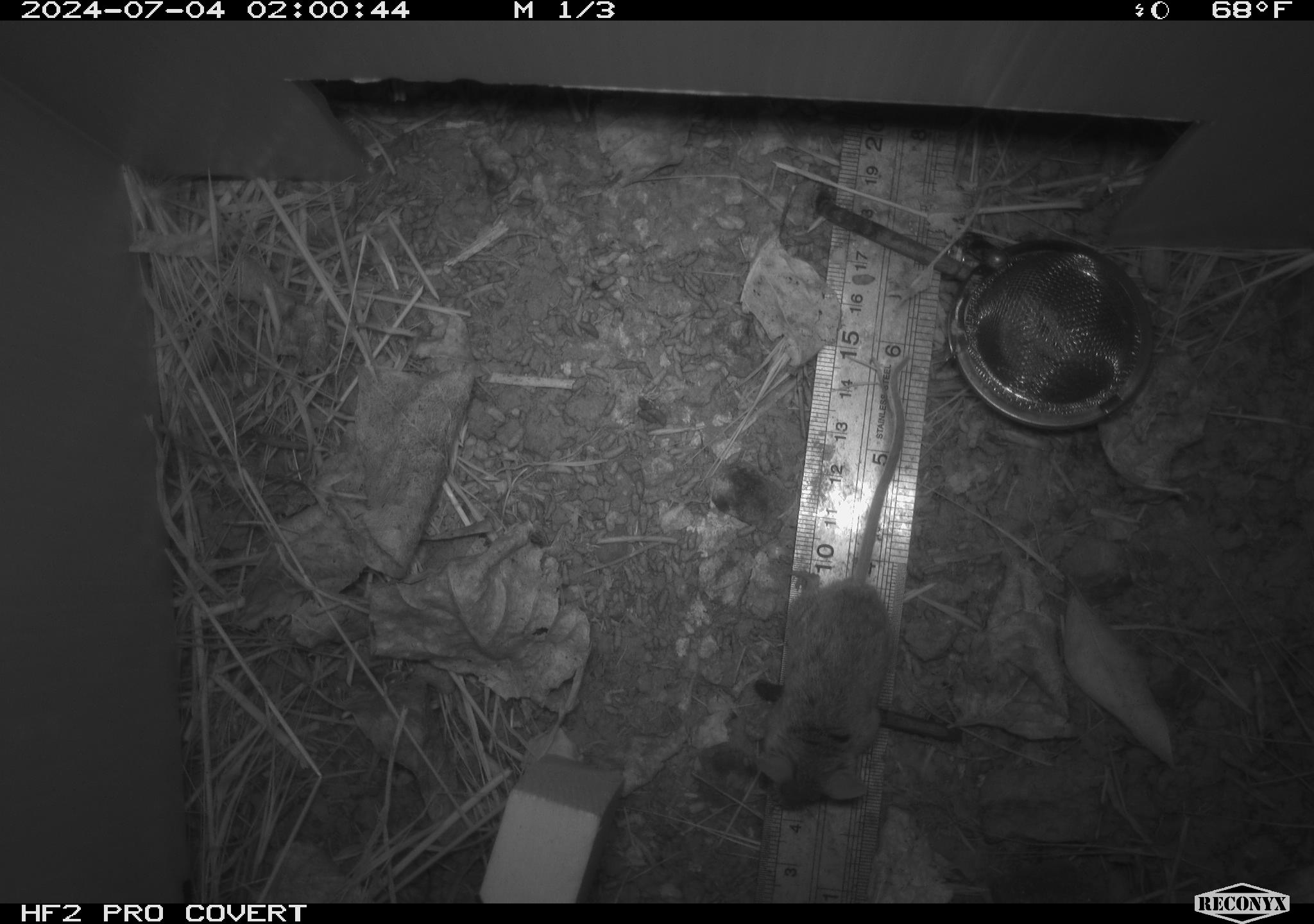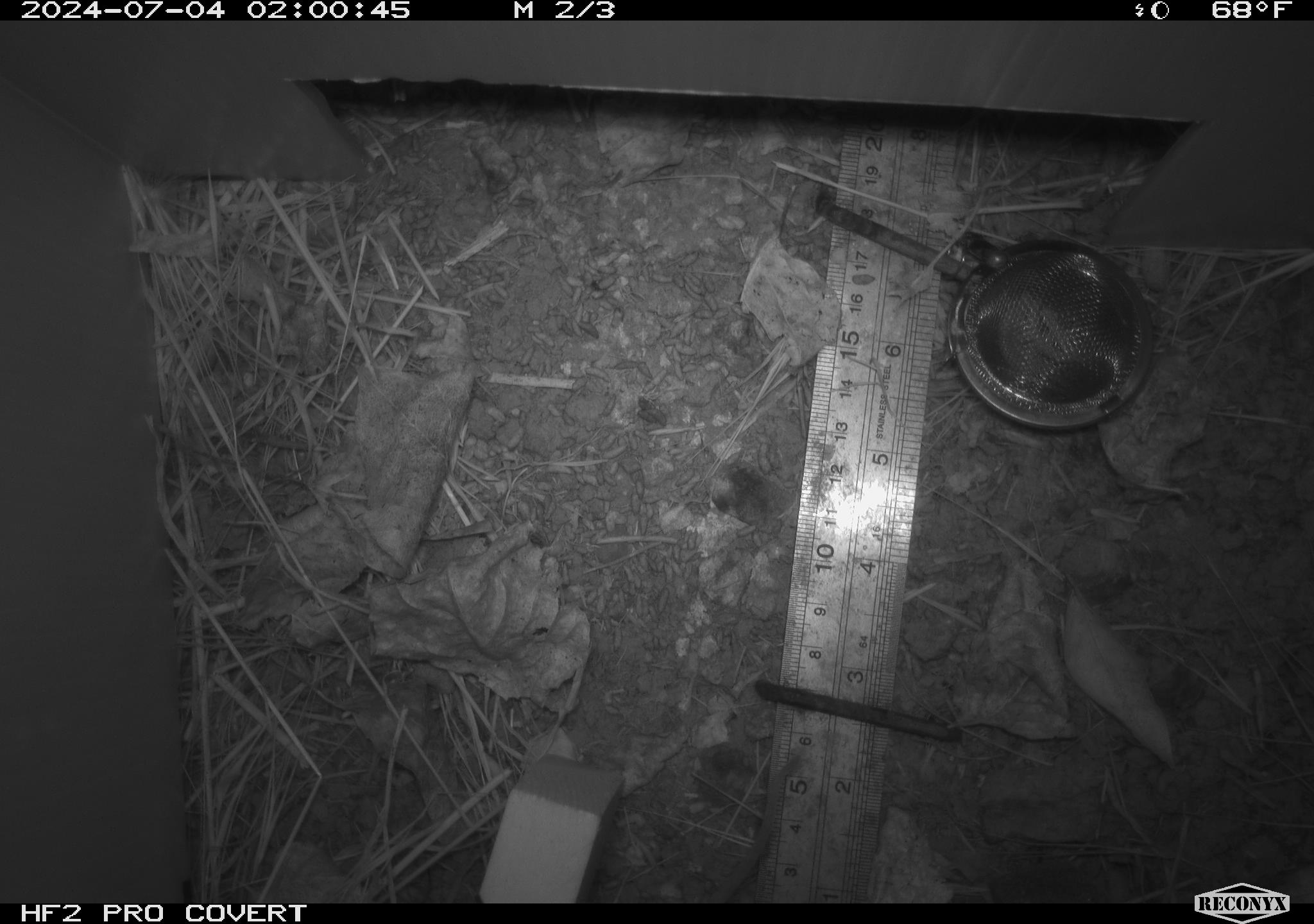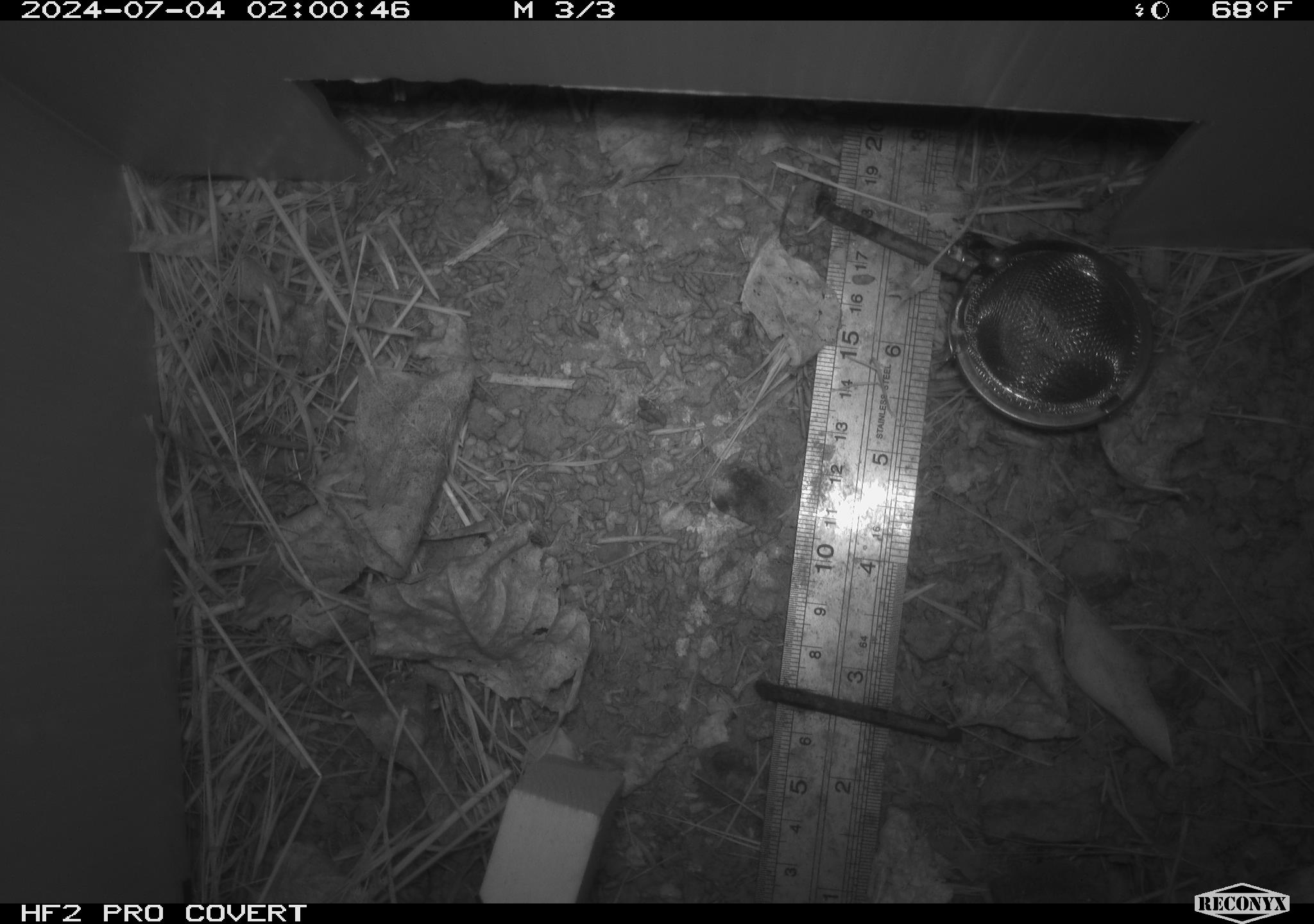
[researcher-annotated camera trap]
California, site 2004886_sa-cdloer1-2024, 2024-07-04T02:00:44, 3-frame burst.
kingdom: Animalia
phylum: Chordata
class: Mammalia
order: Rodentia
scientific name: Rodentia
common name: mouse species